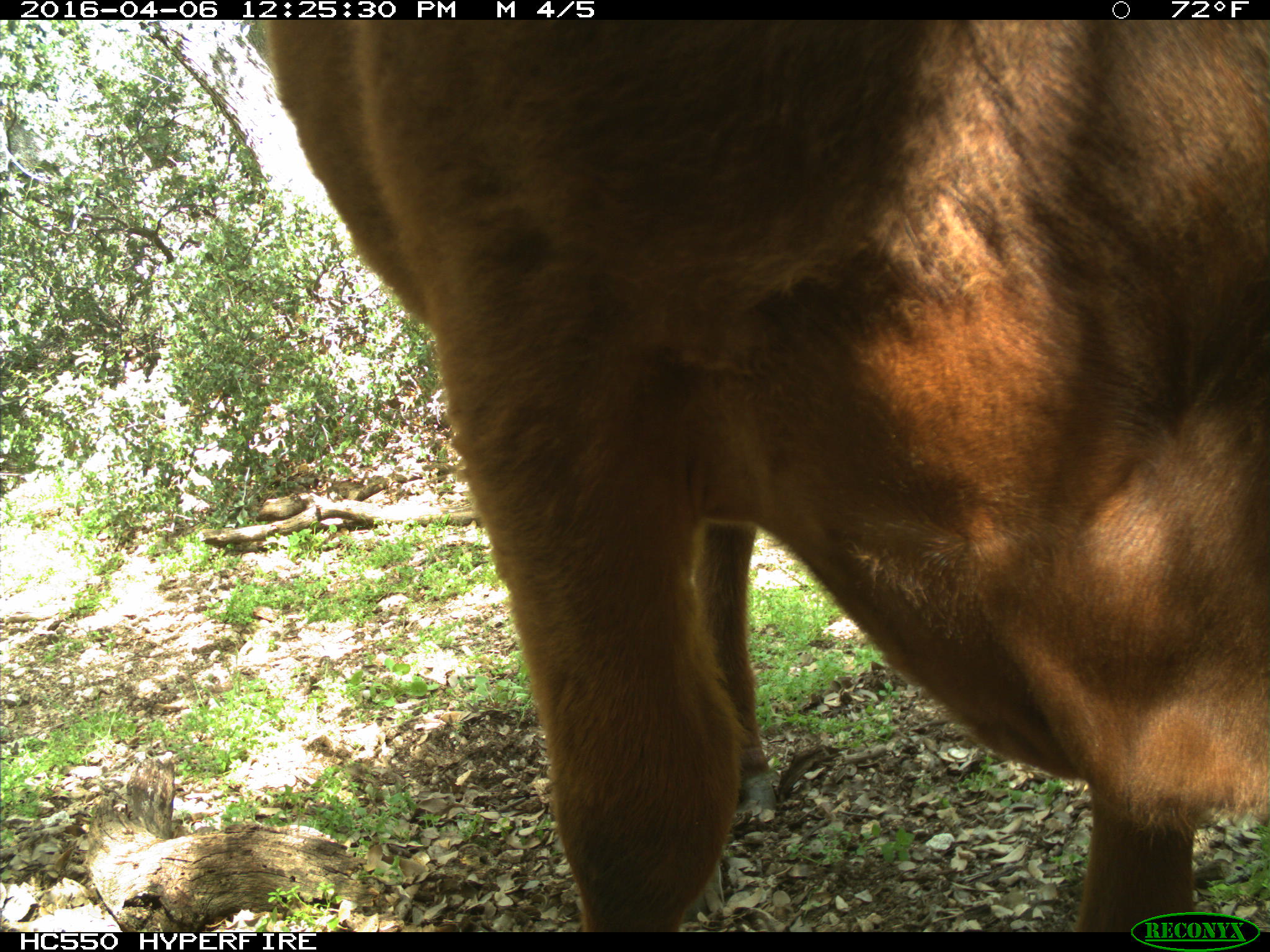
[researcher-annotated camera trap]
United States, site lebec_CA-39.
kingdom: Animalia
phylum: Chordata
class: Mammalia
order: Artiodactyla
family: Bovidae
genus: Bos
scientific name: Bos taurus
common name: domestic cow